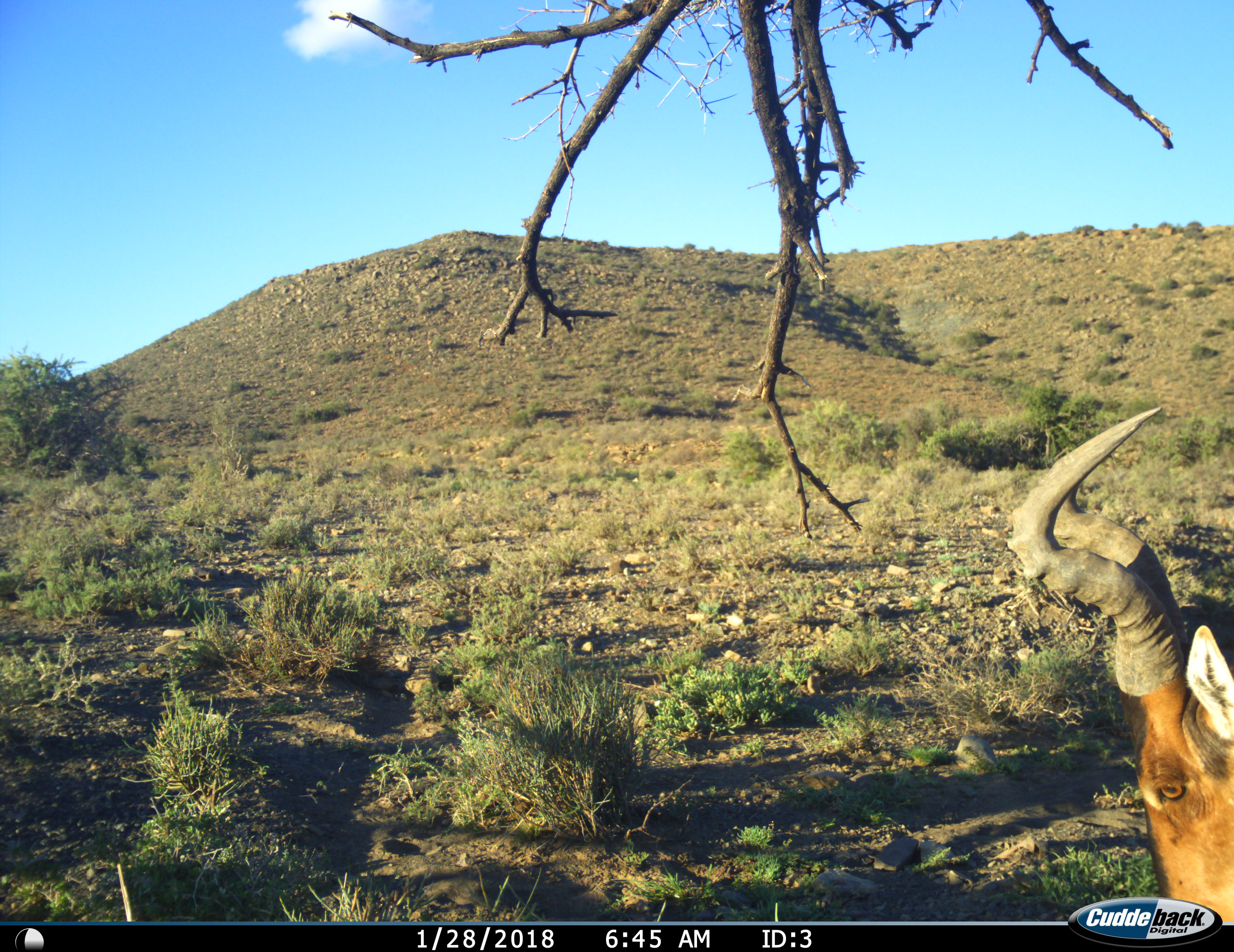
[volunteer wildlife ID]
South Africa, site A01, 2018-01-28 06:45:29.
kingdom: Animalia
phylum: Chordata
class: Mammalia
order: Artiodactyla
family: Bovidae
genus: Alcelaphus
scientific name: Alcelaphus buselaphus caama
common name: red hartebeest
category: hartebeestred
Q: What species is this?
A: Hartebeestred (red hartebeest) (Alcelaphus buselaphus caama).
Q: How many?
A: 1.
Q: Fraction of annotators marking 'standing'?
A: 88%.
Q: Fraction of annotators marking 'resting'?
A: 12%.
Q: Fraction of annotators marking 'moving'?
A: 0%.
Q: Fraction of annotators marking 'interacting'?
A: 0%.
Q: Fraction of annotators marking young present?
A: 0%.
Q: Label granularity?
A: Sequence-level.